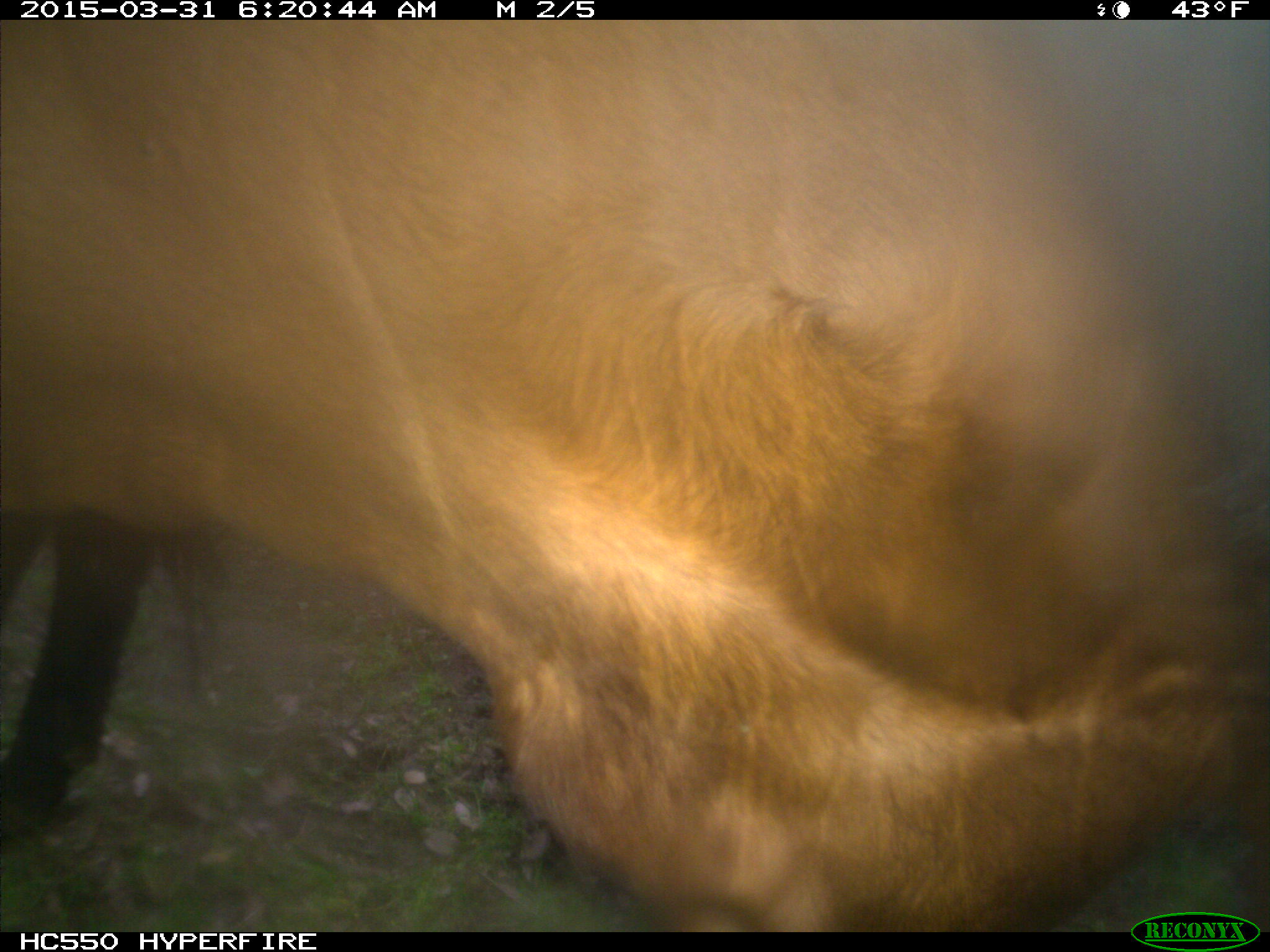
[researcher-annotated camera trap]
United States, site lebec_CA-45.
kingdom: Animalia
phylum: Chordata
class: Mammalia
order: Artiodactyla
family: Bovidae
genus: Bos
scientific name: Bos taurus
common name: domestic cow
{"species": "Bos taurus (domestic cow)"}